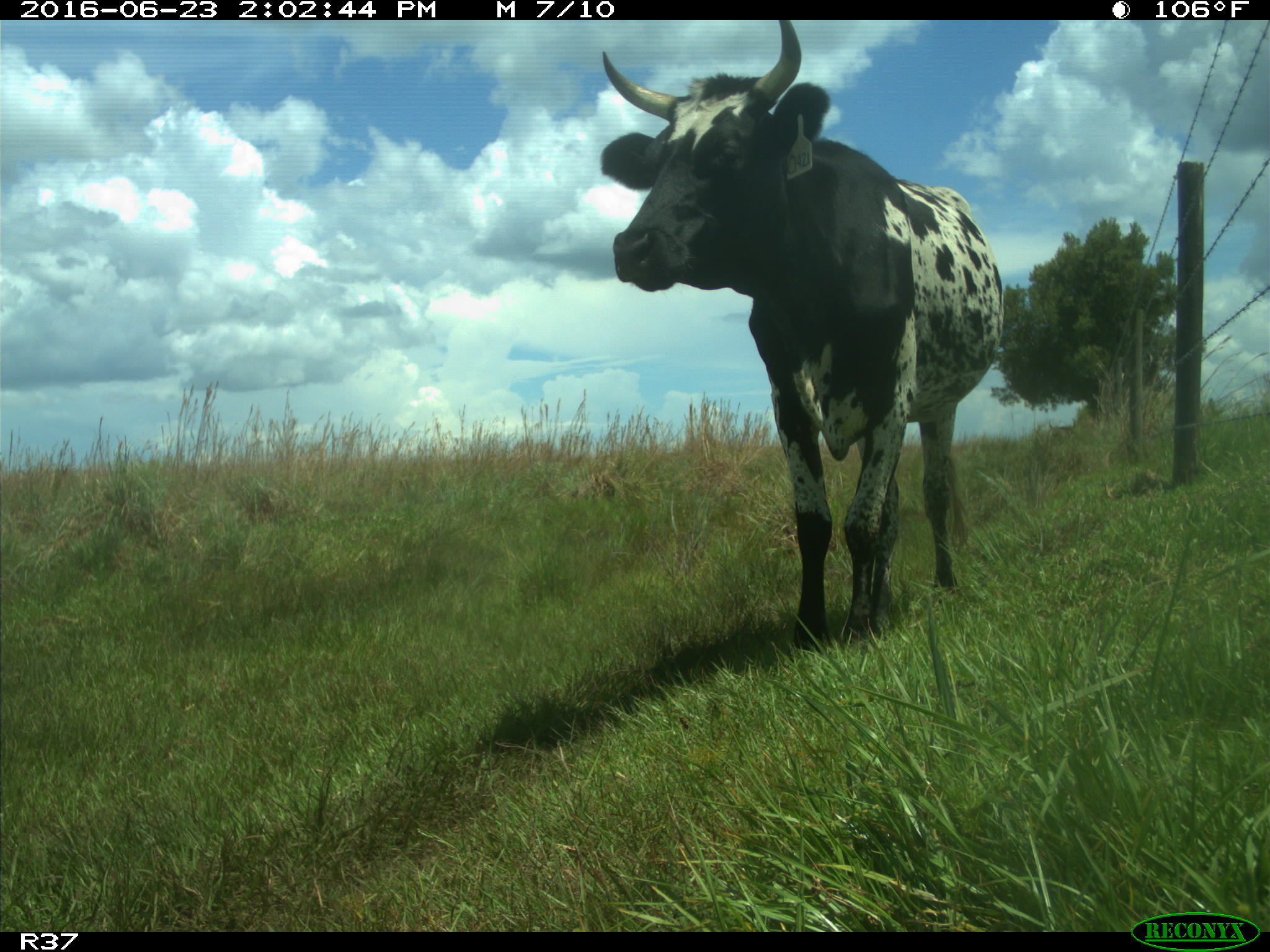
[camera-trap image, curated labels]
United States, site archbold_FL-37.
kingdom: Animalia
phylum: Chordata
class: Mammalia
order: Artiodactyla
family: Bovidae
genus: Bos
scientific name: Bos taurus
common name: domestic cow